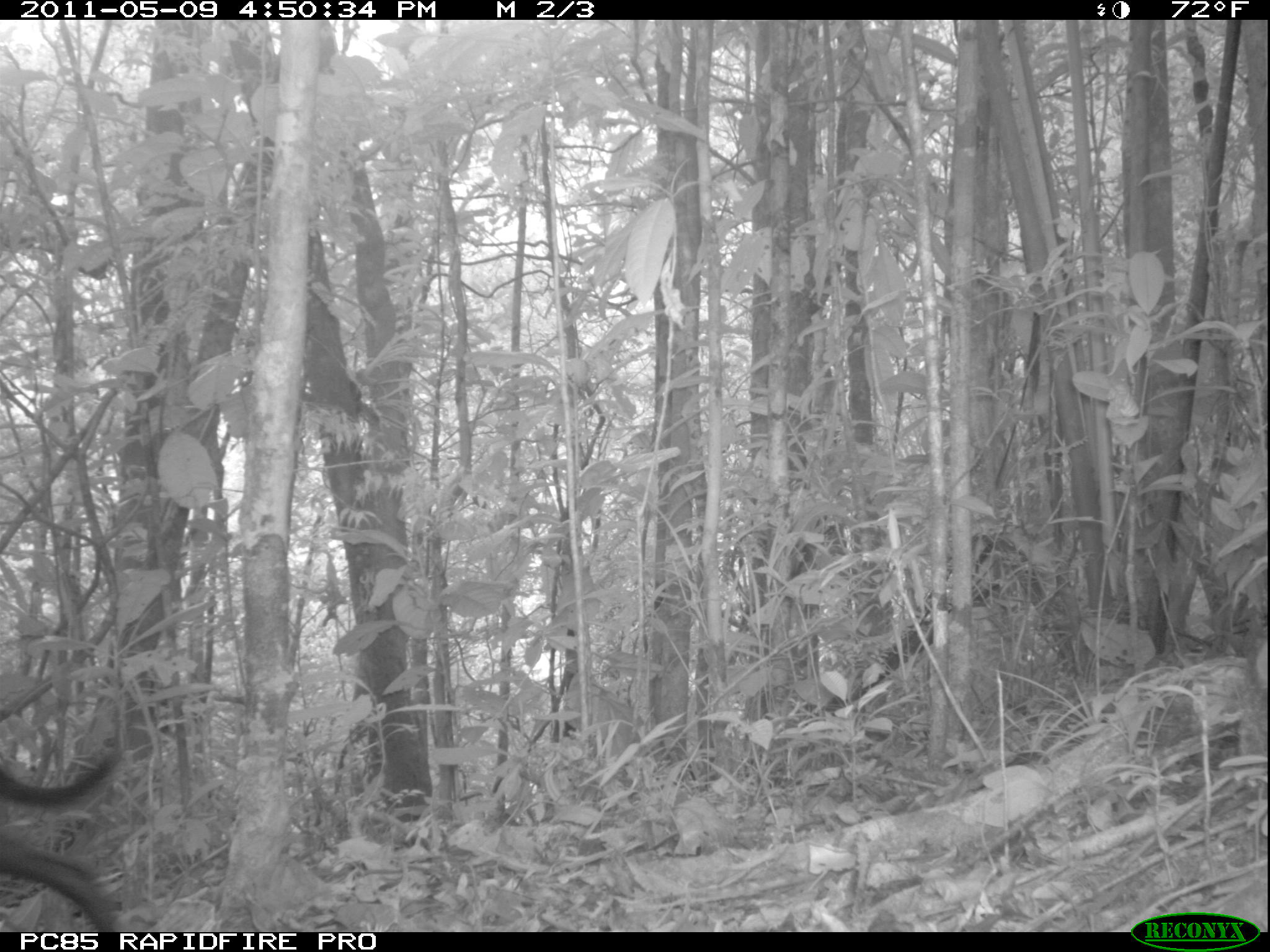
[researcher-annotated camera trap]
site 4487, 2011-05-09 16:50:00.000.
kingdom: Animalia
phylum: Chordata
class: Mammalia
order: Carnivora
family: Canidae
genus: Canis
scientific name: Canis familiaris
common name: domestic dog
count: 2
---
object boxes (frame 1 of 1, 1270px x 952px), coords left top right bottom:
canis familiaris: 0 750 123 932